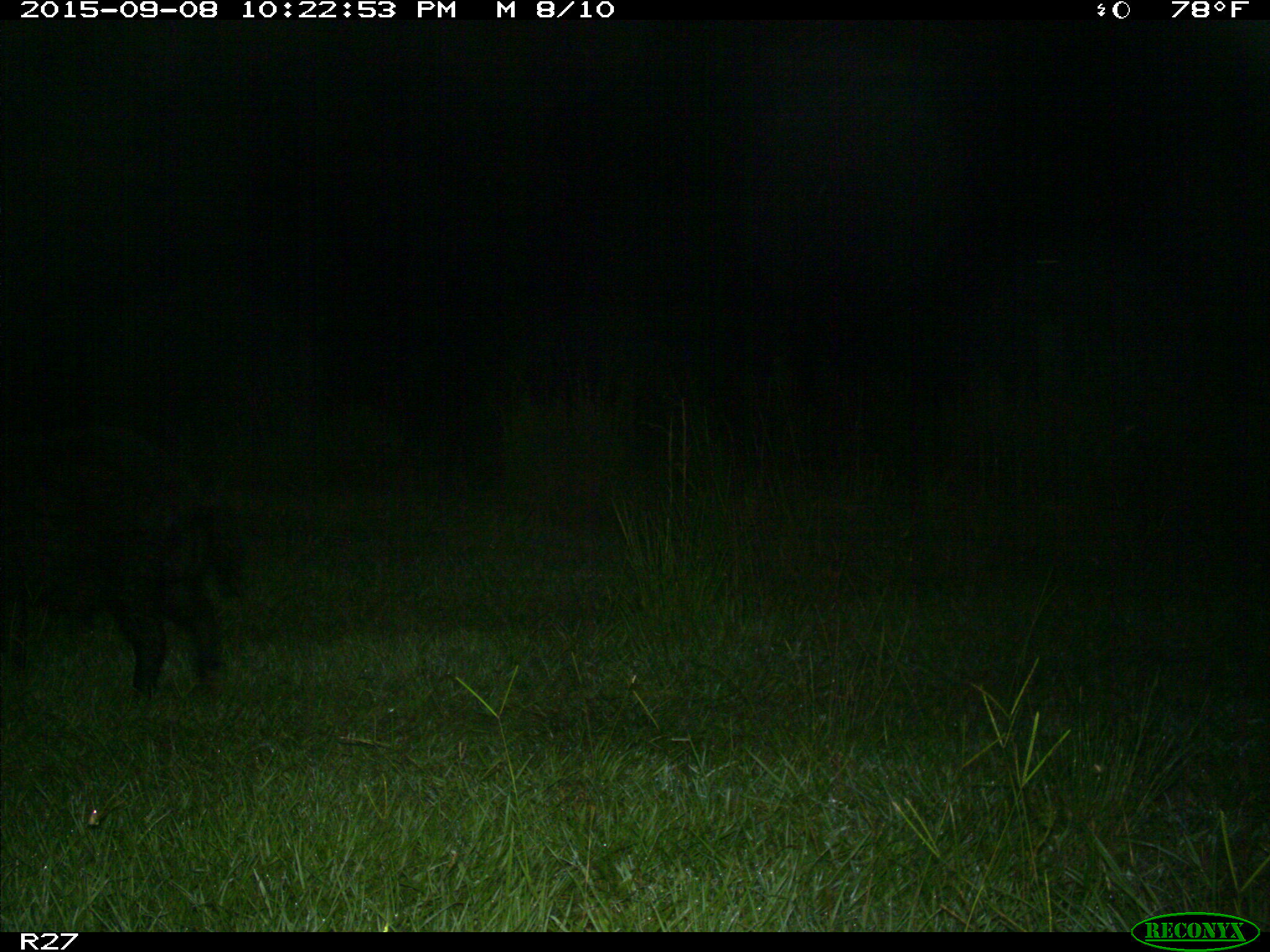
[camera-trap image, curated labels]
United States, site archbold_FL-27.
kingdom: Animalia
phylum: Chordata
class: Mammalia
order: Artiodactyla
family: Suidae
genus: Sus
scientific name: Sus scrofa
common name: wild boar